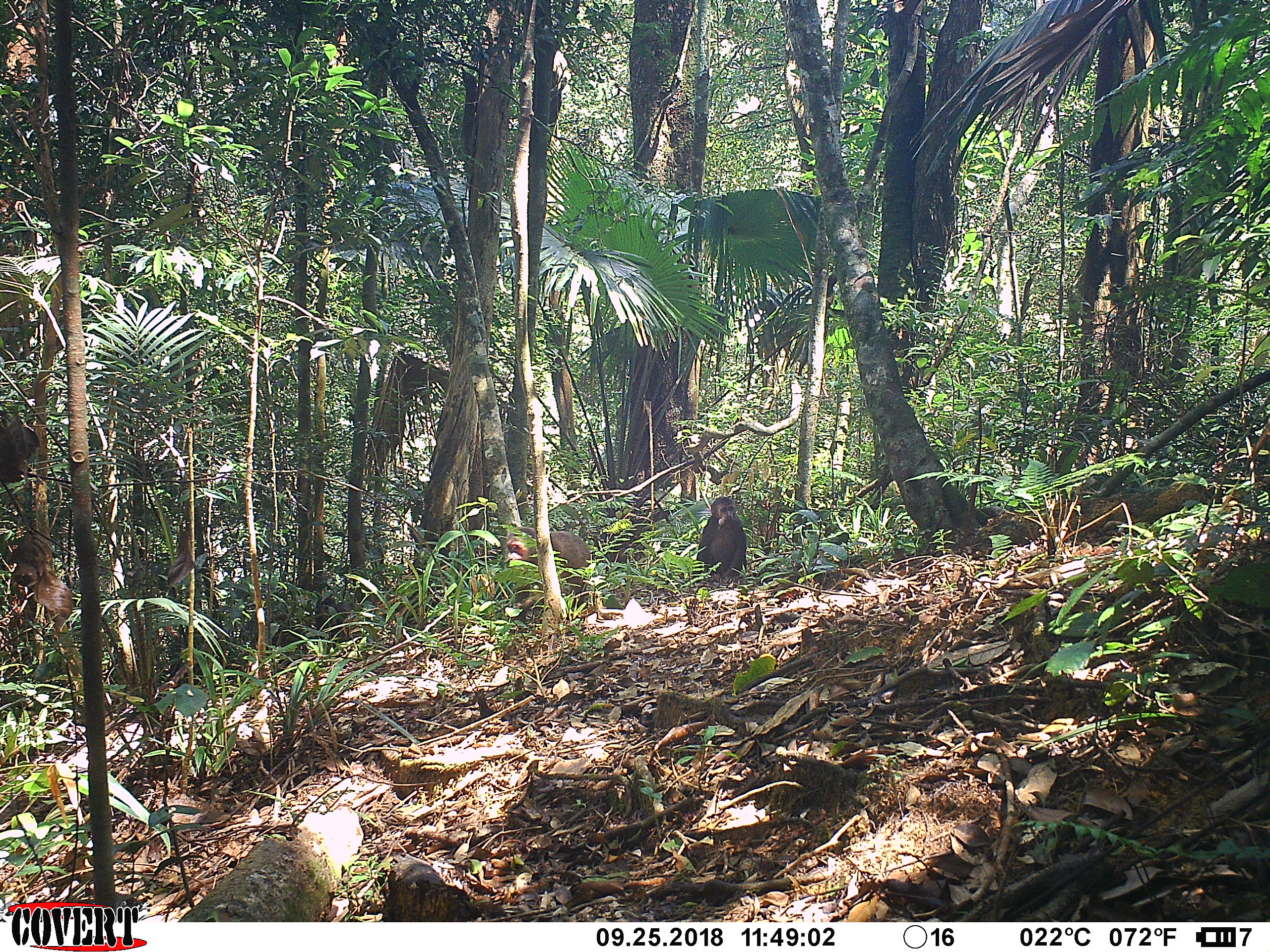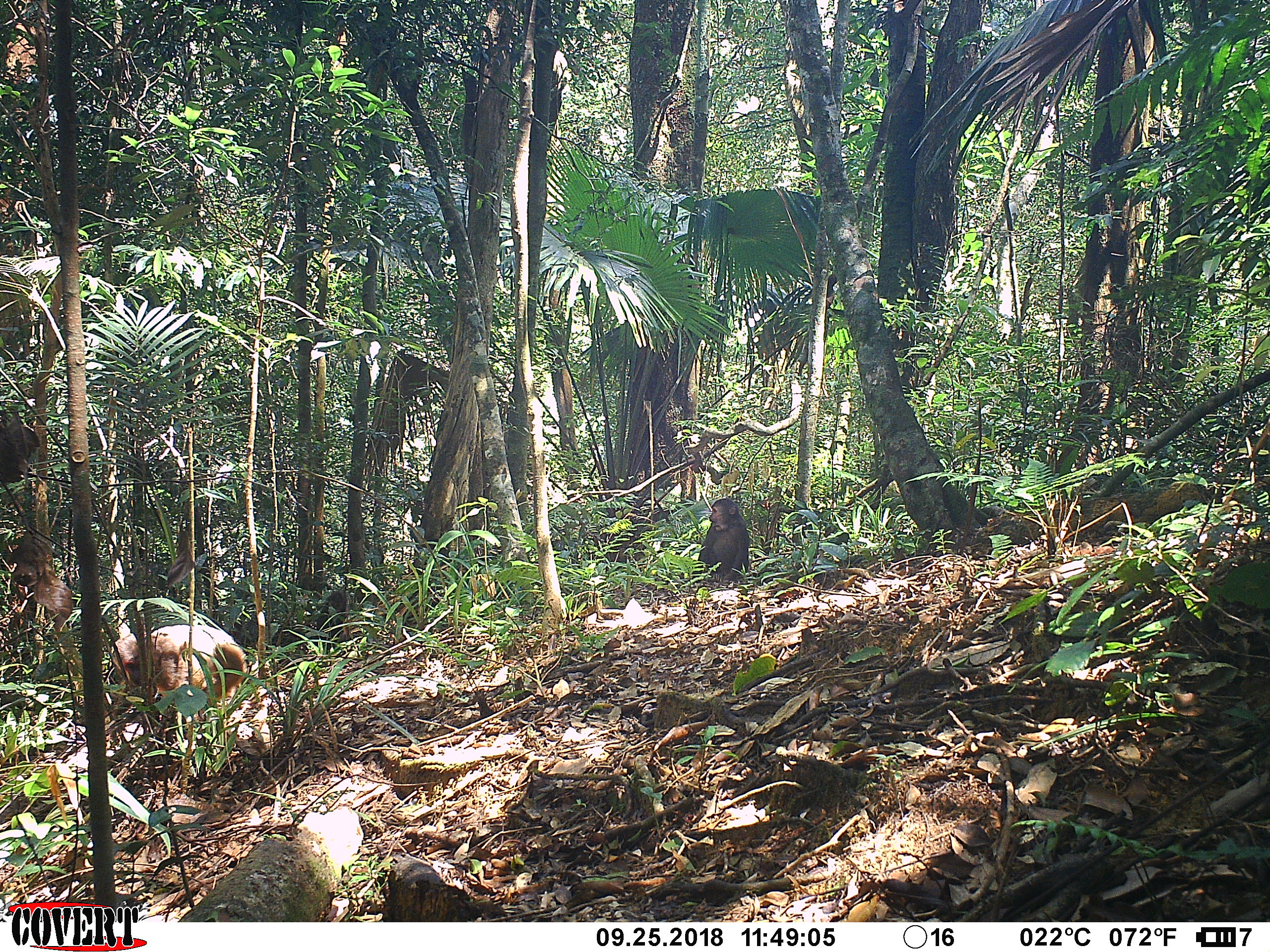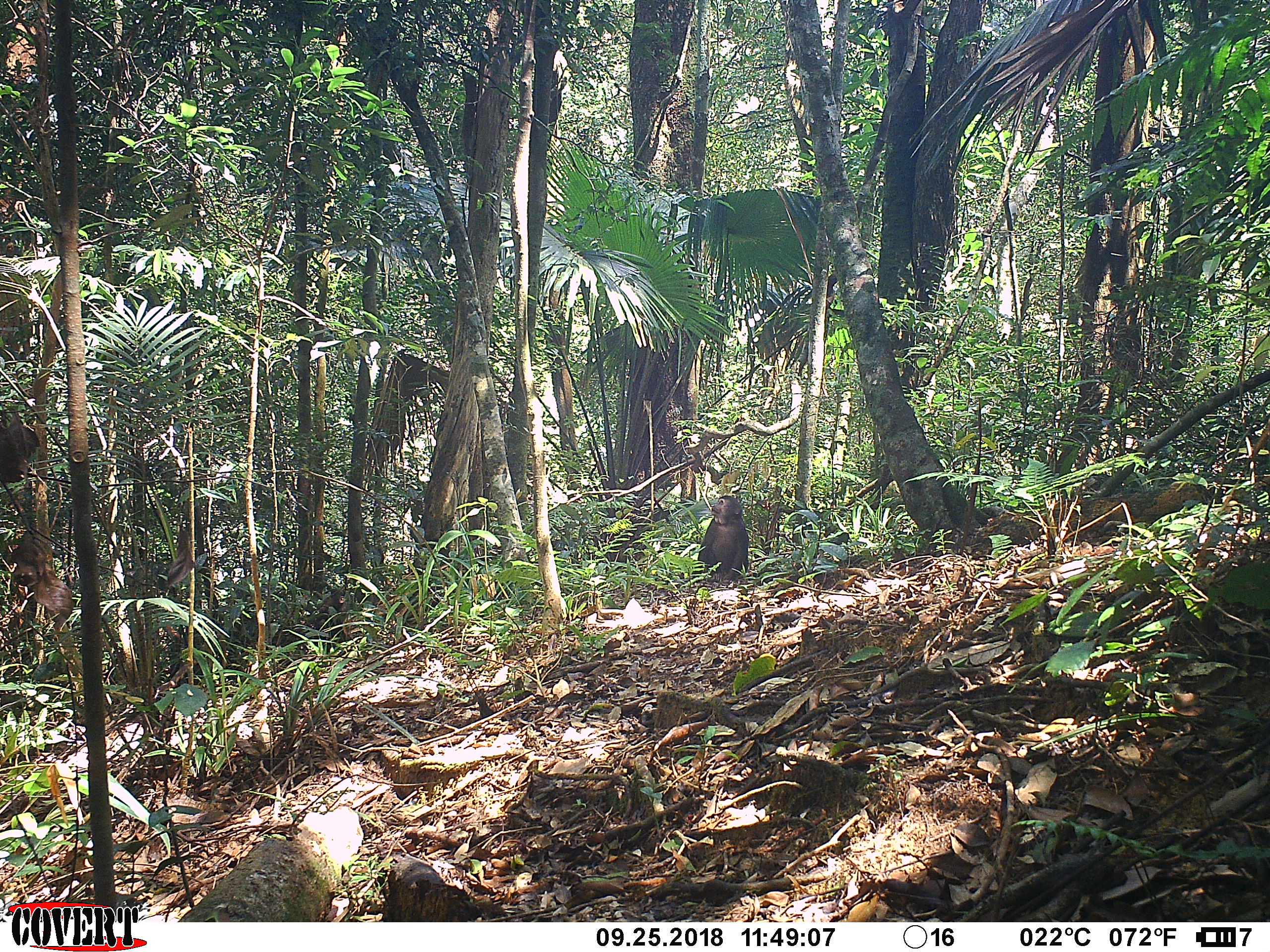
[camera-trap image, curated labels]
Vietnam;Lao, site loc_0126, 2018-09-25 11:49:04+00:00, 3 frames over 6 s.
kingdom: Animalia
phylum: Chordata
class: Mammalia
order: Primates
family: Cercopithecidae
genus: Macaca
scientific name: Macaca arctoides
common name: stump-tailed macaque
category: stump tailed macaque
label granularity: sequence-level